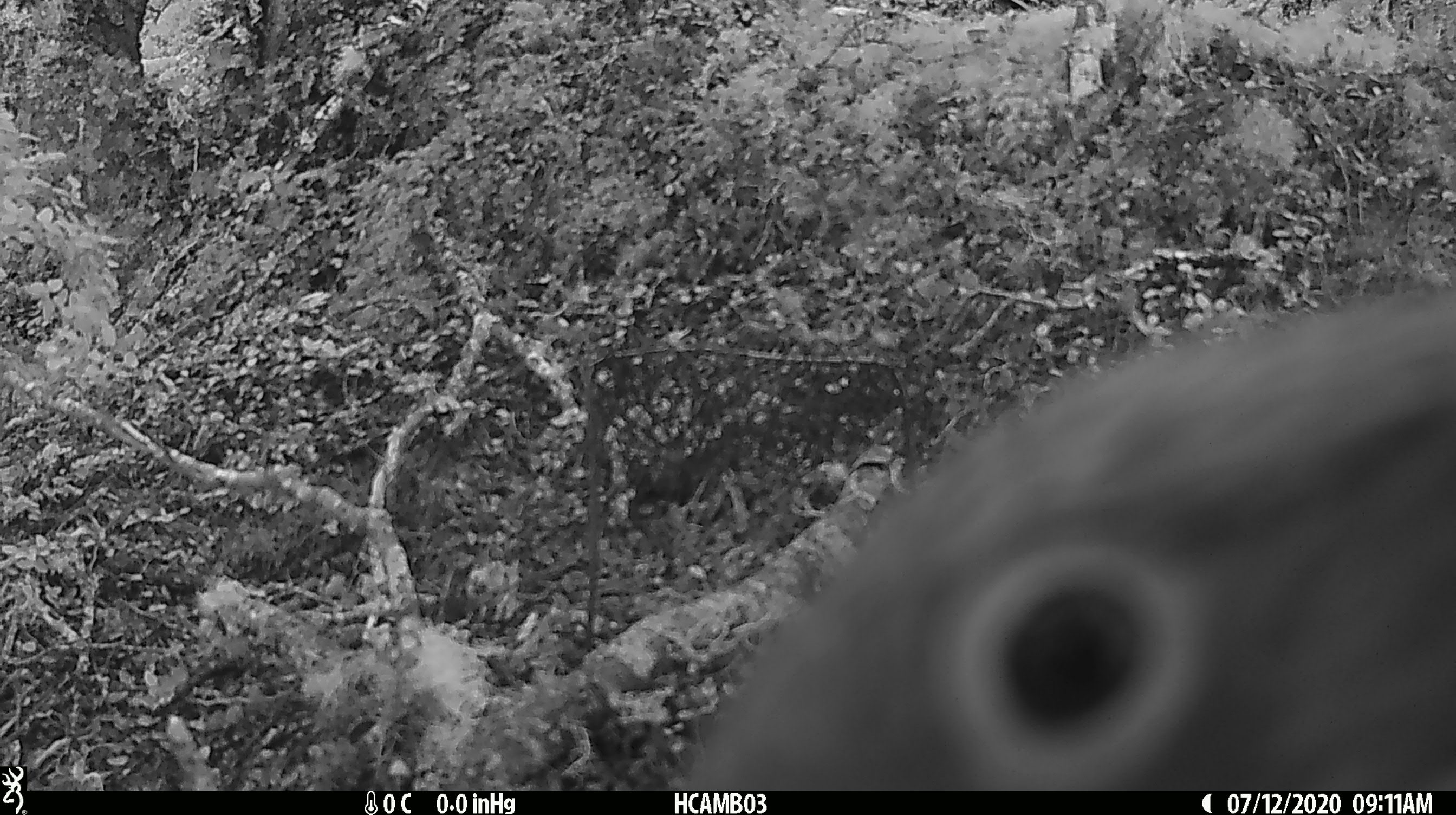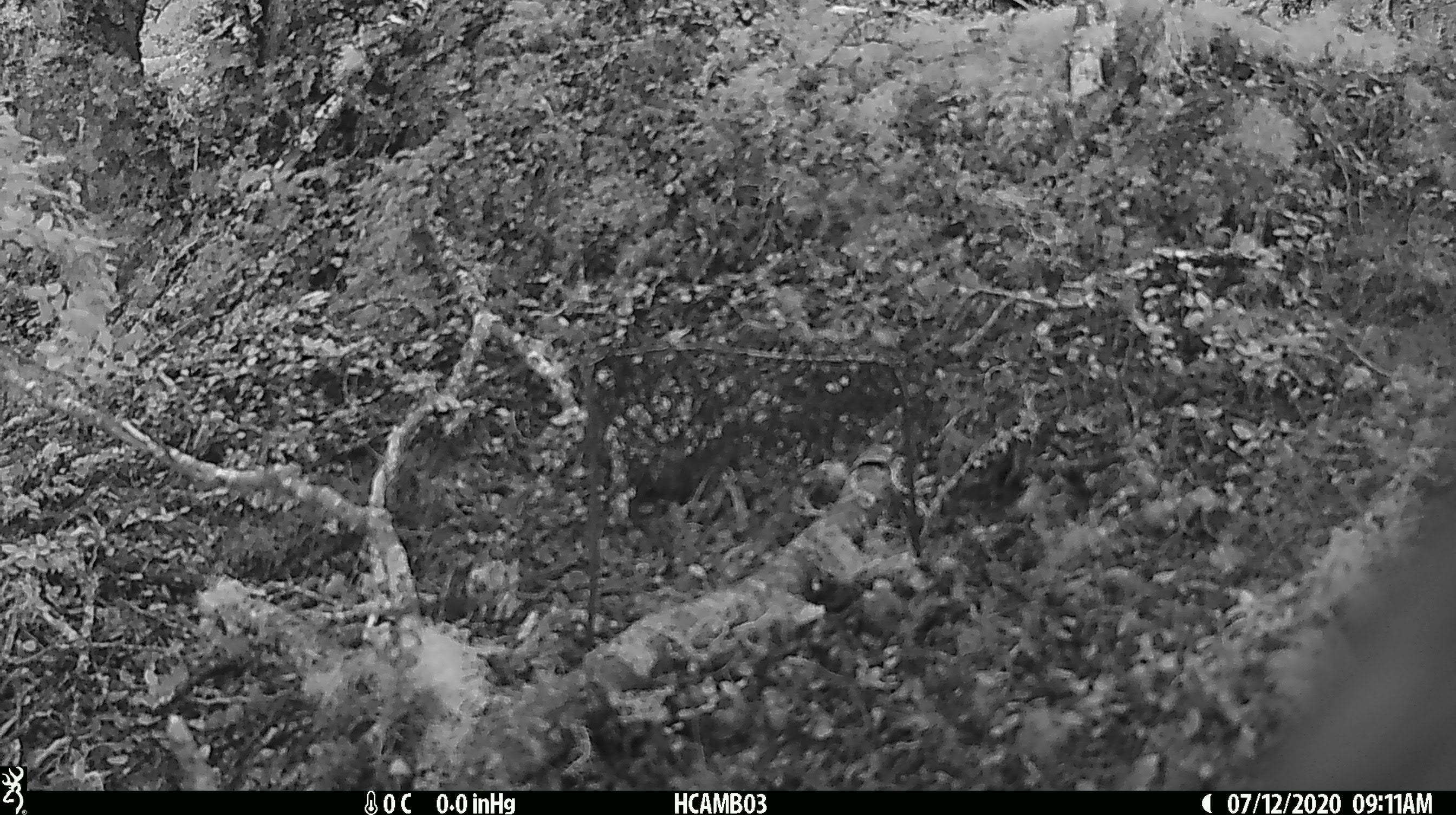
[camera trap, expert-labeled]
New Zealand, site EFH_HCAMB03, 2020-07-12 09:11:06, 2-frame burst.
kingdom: Animalia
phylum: Chordata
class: Aves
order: Psittaciformes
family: Strigopidae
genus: Nestor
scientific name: Nestor notabilis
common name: kea